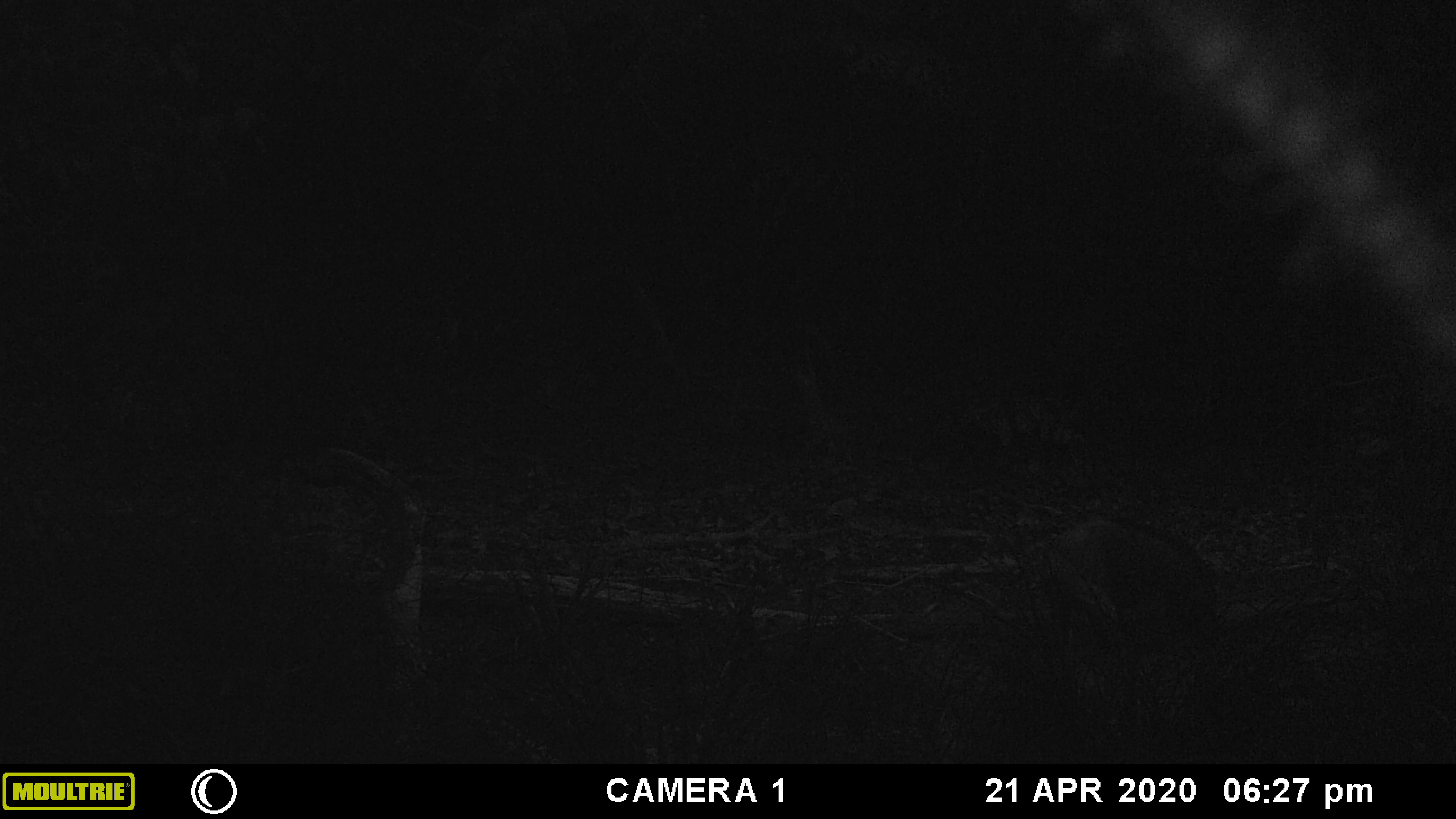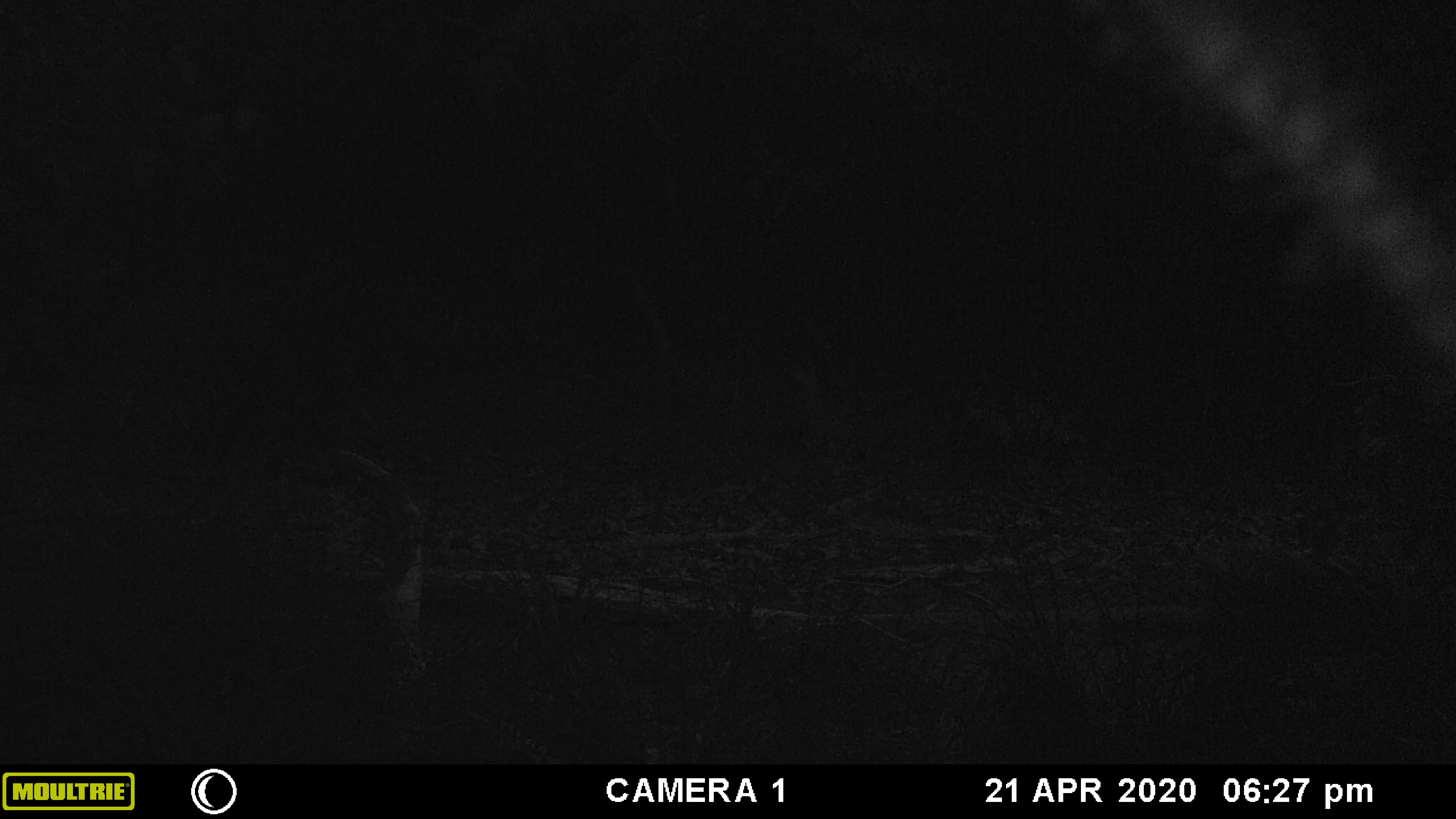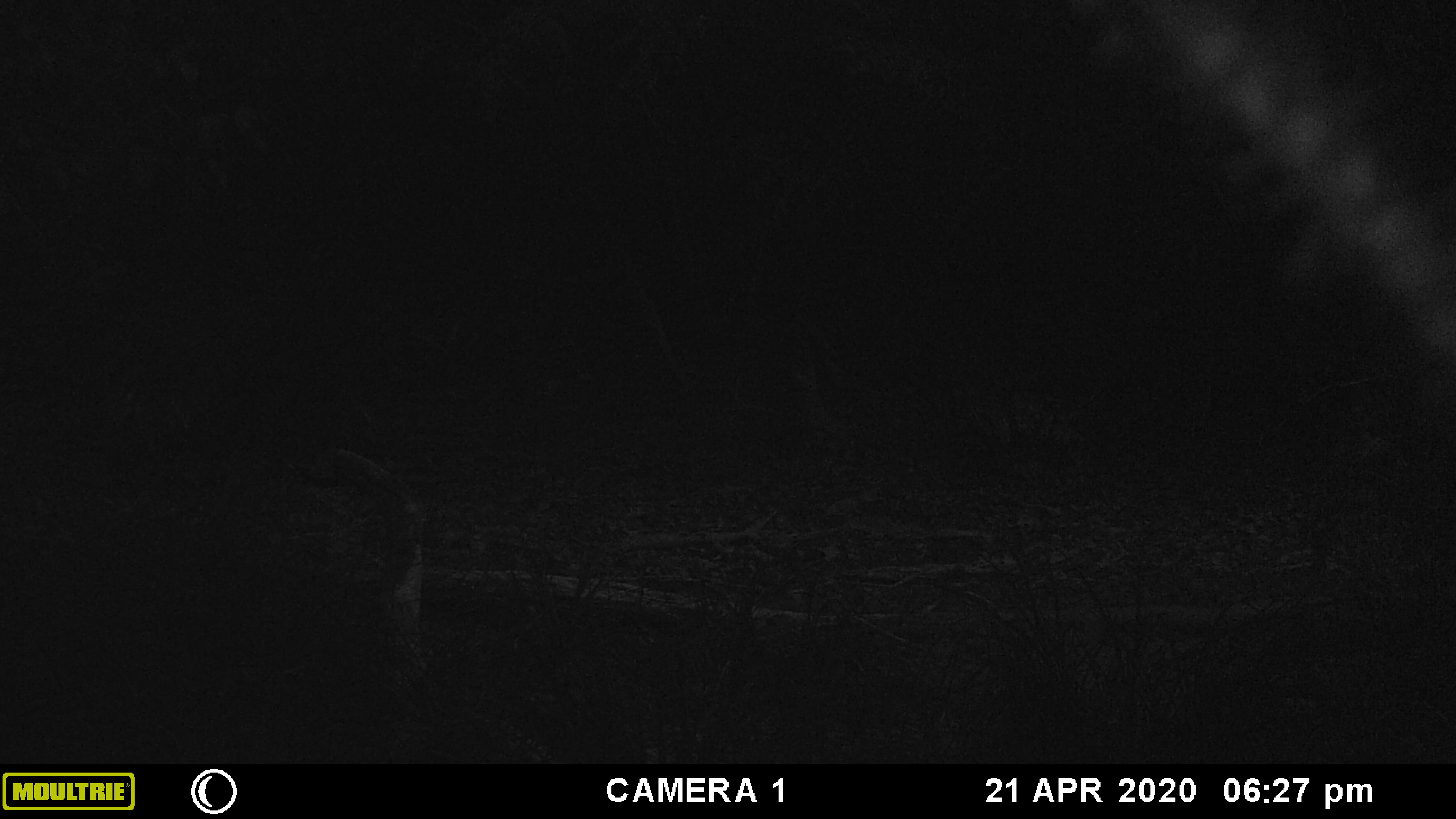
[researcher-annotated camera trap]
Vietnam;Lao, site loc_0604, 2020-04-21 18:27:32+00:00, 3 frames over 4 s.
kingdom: Animalia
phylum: Chordata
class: Mammalia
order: Artiodactyla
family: Suidae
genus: Sus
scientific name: Sus scrofa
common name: eurasian wild pig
Eurasian wild pig (Sus scrofa). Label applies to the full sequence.